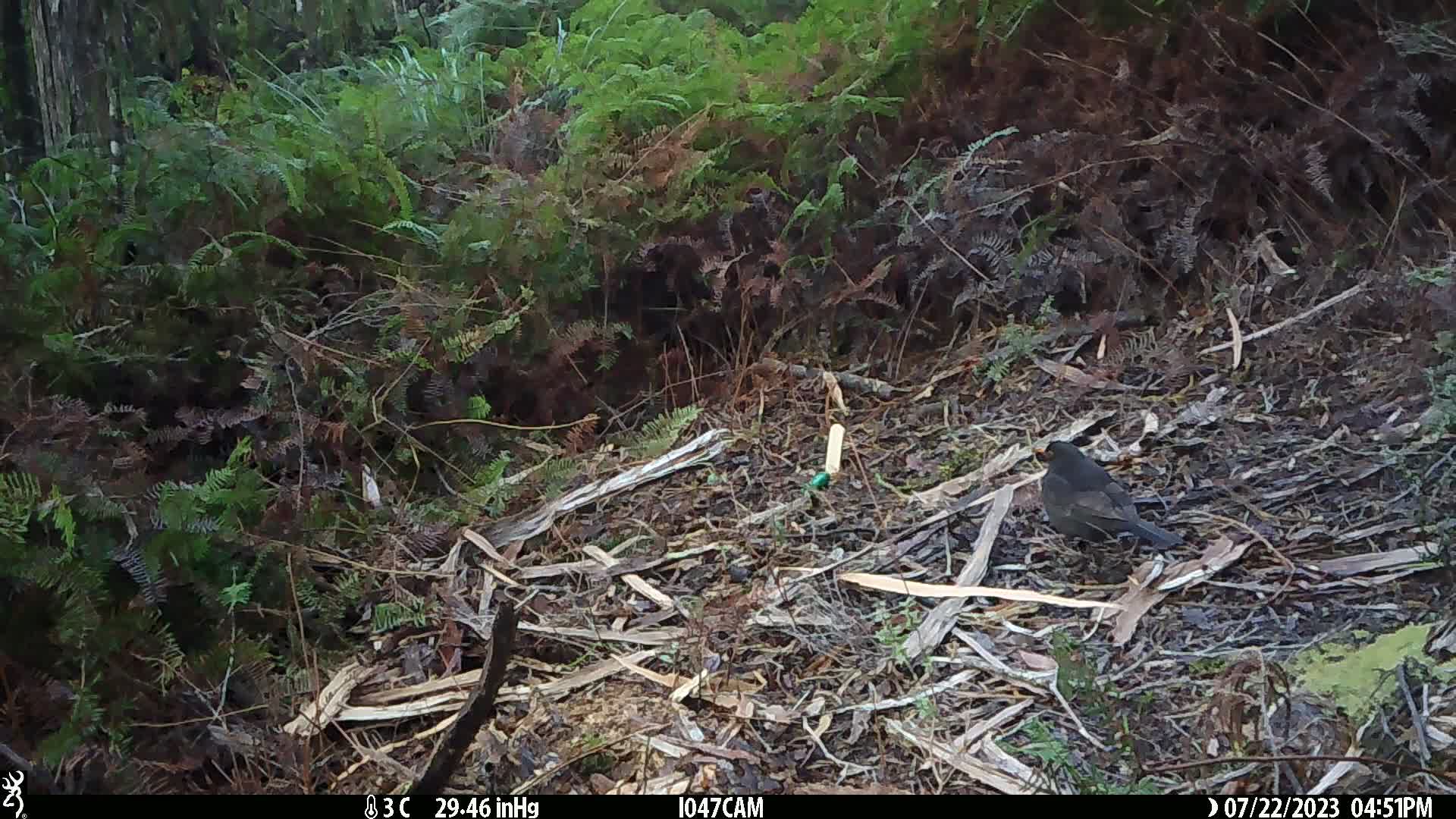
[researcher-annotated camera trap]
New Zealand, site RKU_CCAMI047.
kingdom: Animalia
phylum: Chordata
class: Aves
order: Passeriformes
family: Turdidae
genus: Turdus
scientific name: Turdus merula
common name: eurasian blackbird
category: blackbird